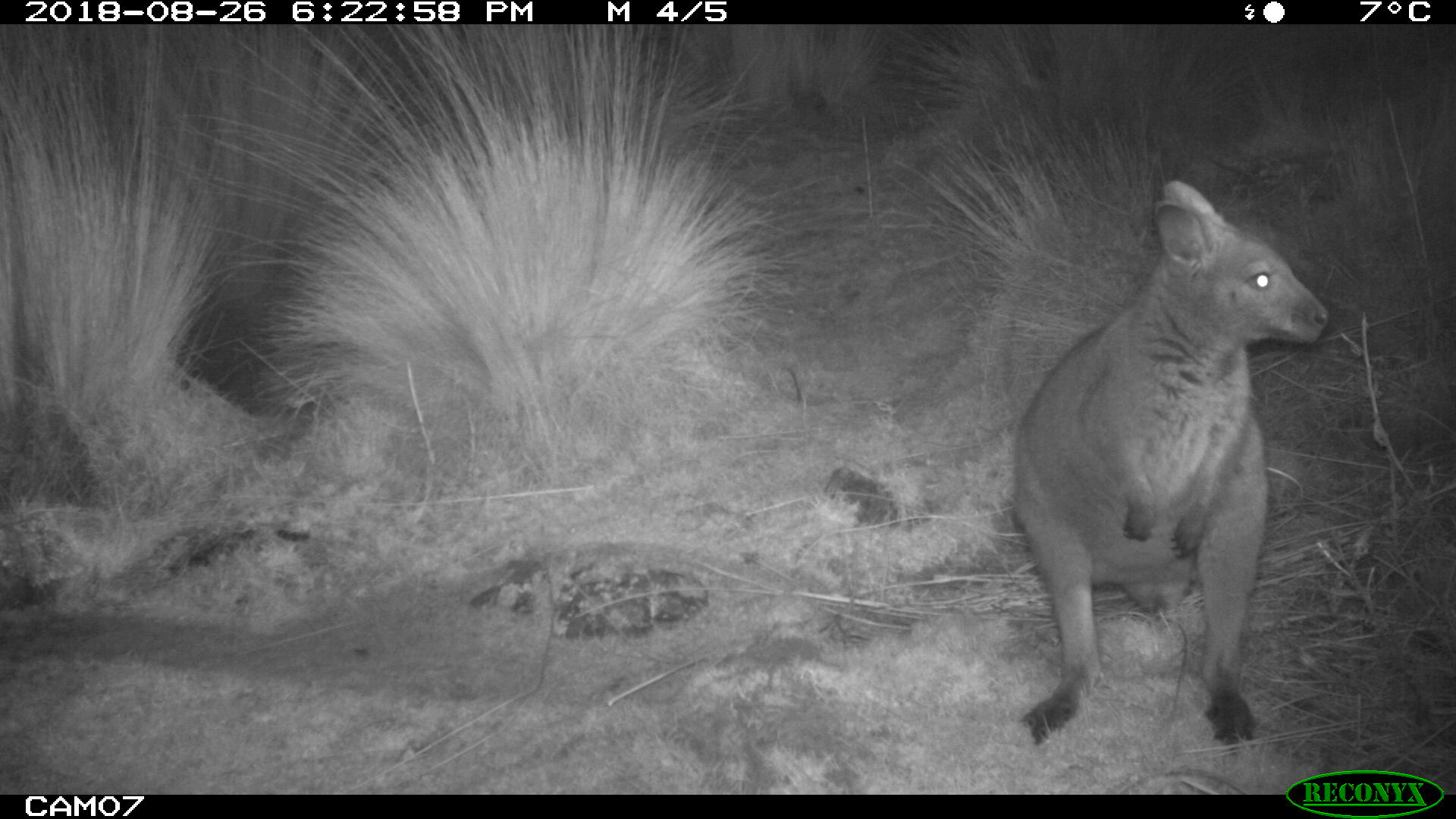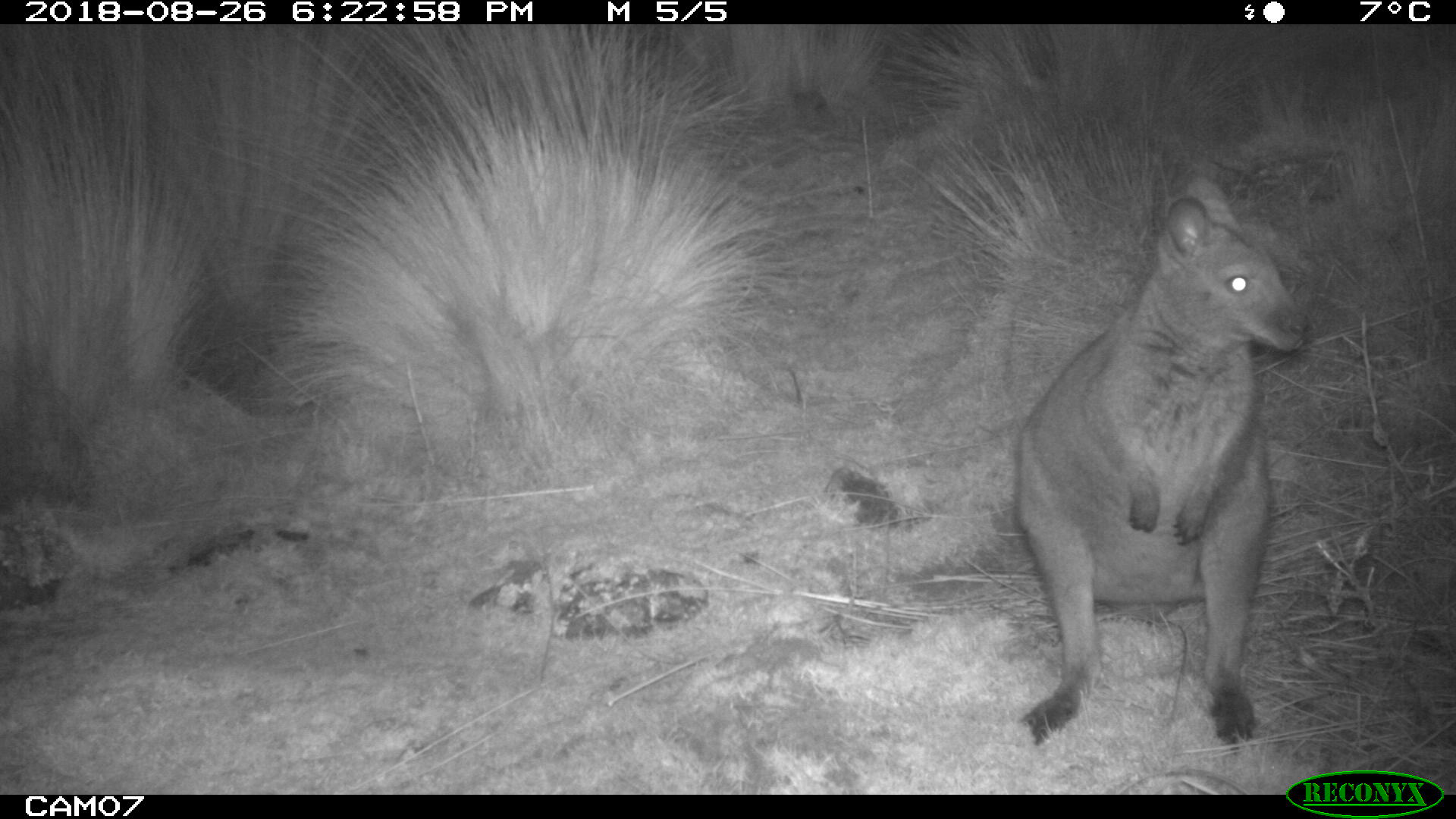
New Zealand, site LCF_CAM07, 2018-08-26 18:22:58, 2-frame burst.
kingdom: Animalia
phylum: Chordata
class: Mammalia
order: Diprotodontia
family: Macropodidae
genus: Notamacropus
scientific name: Notamacropus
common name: wallaby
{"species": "wallaby (Notamacropus)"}